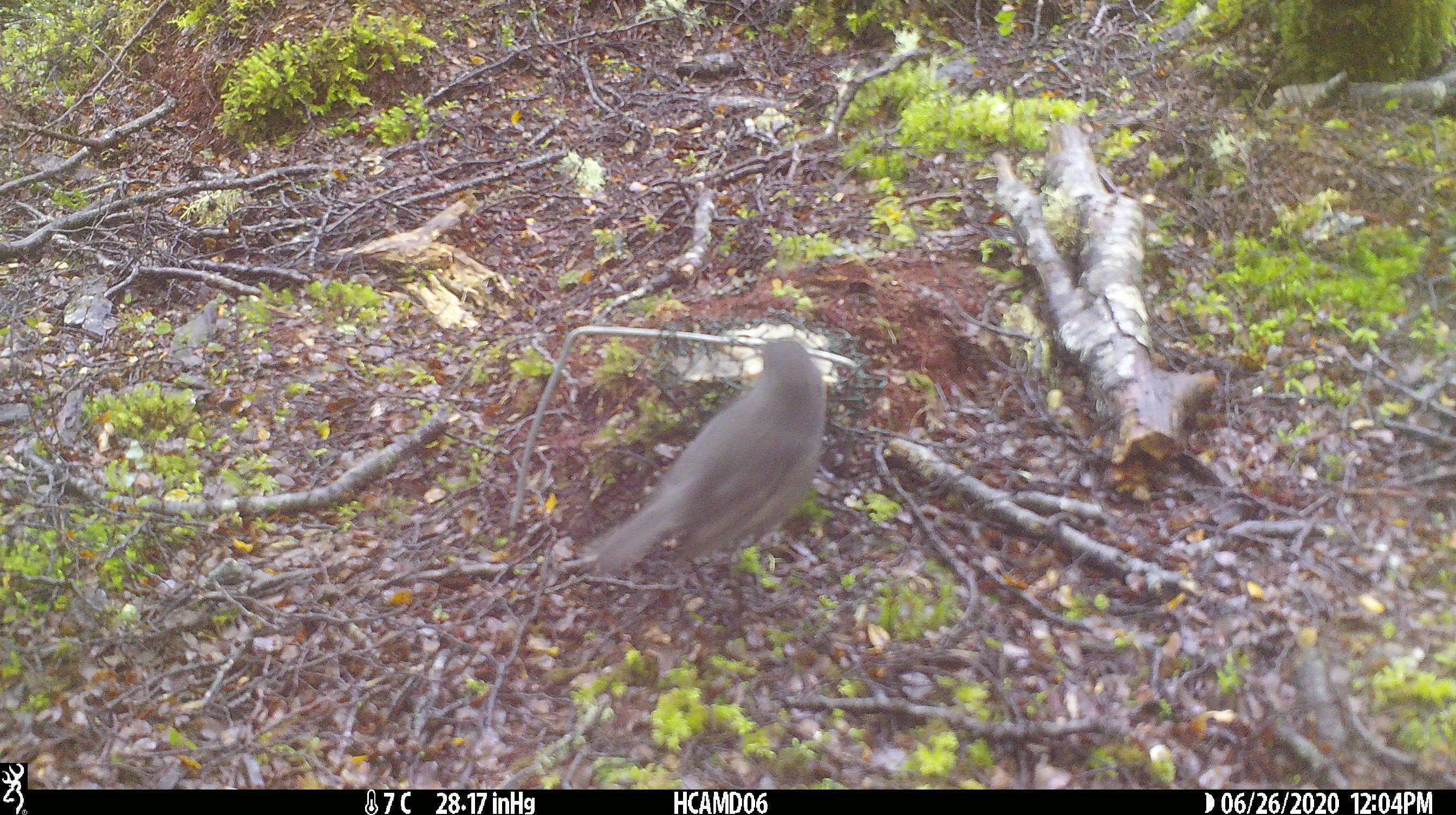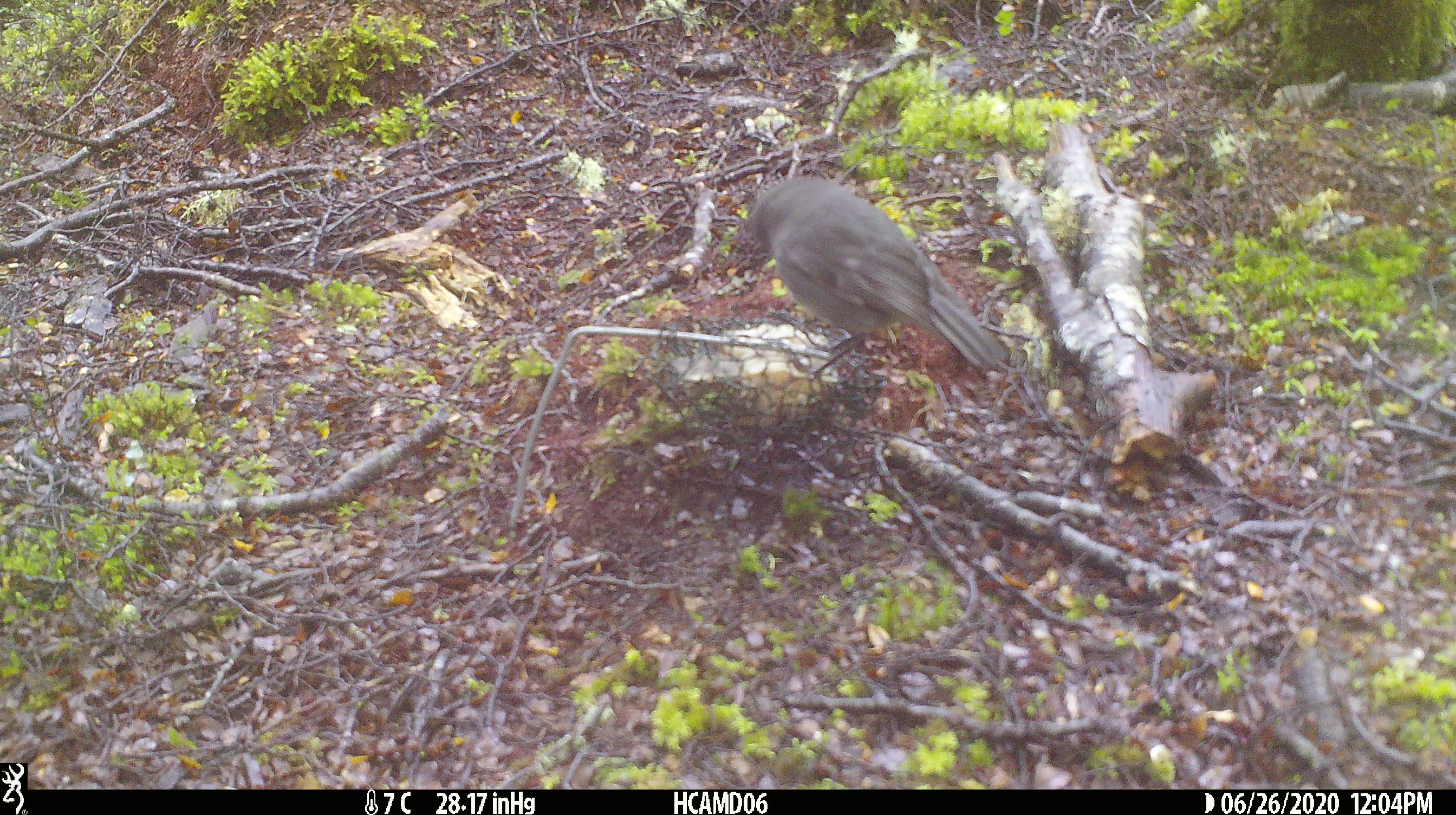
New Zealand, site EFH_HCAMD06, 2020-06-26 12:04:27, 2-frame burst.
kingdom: Animalia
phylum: Chordata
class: Aves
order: Passeriformes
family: Petroicidae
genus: Petroica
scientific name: Petroica australis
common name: new zealand robin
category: robin